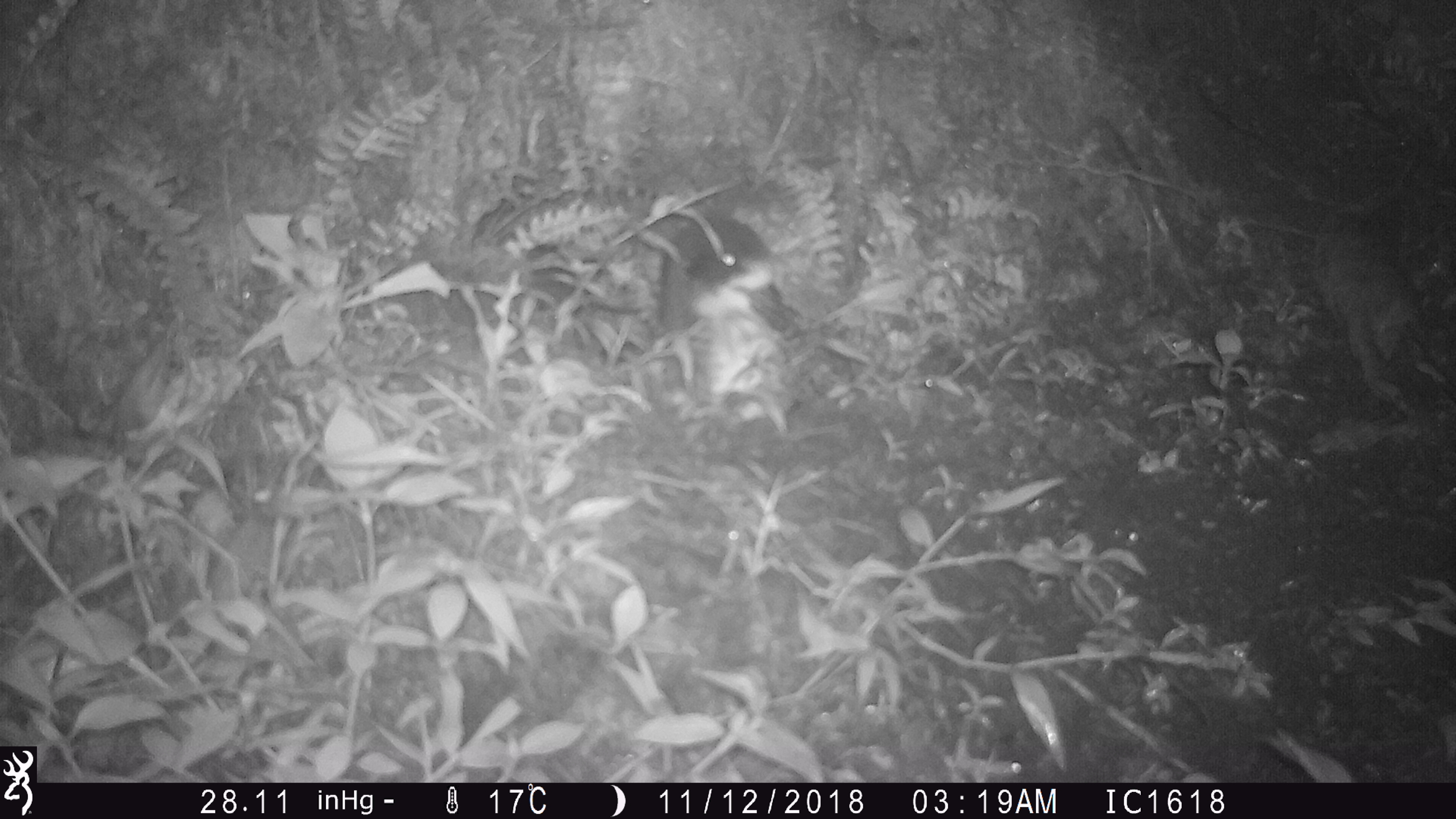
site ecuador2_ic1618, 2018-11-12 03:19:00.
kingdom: Animalia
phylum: Chordata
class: Aves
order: Procellariiformes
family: Procellariidae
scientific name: Procellariidae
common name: petrel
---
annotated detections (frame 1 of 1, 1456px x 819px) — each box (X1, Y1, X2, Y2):
petrel: (632, 206, 789, 347)